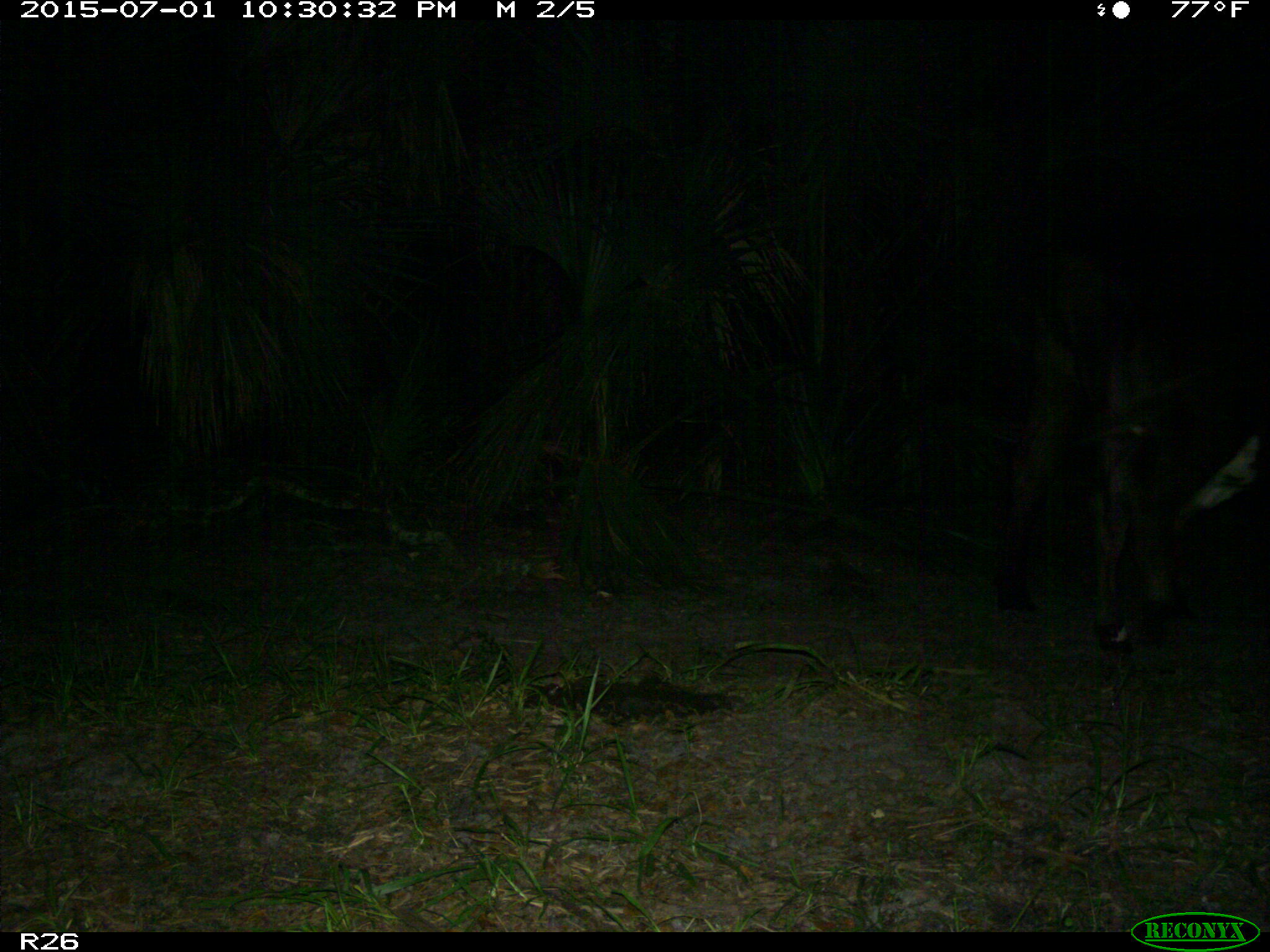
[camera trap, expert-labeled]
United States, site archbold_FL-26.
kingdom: Animalia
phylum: Chordata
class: Mammalia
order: Artiodactyla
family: Bovidae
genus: Bos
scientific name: Bos taurus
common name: domestic cow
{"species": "Bos taurus (domestic cow)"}